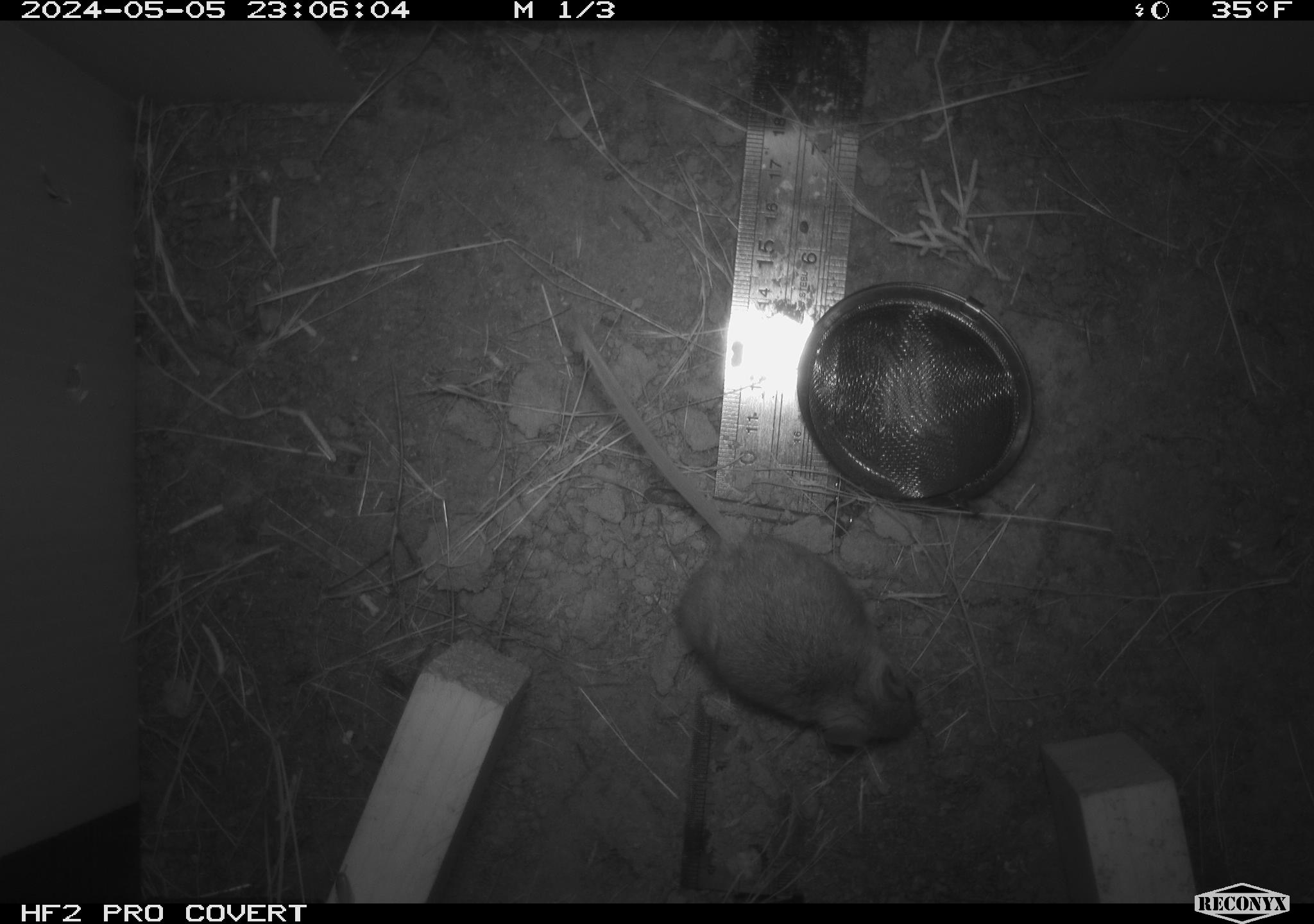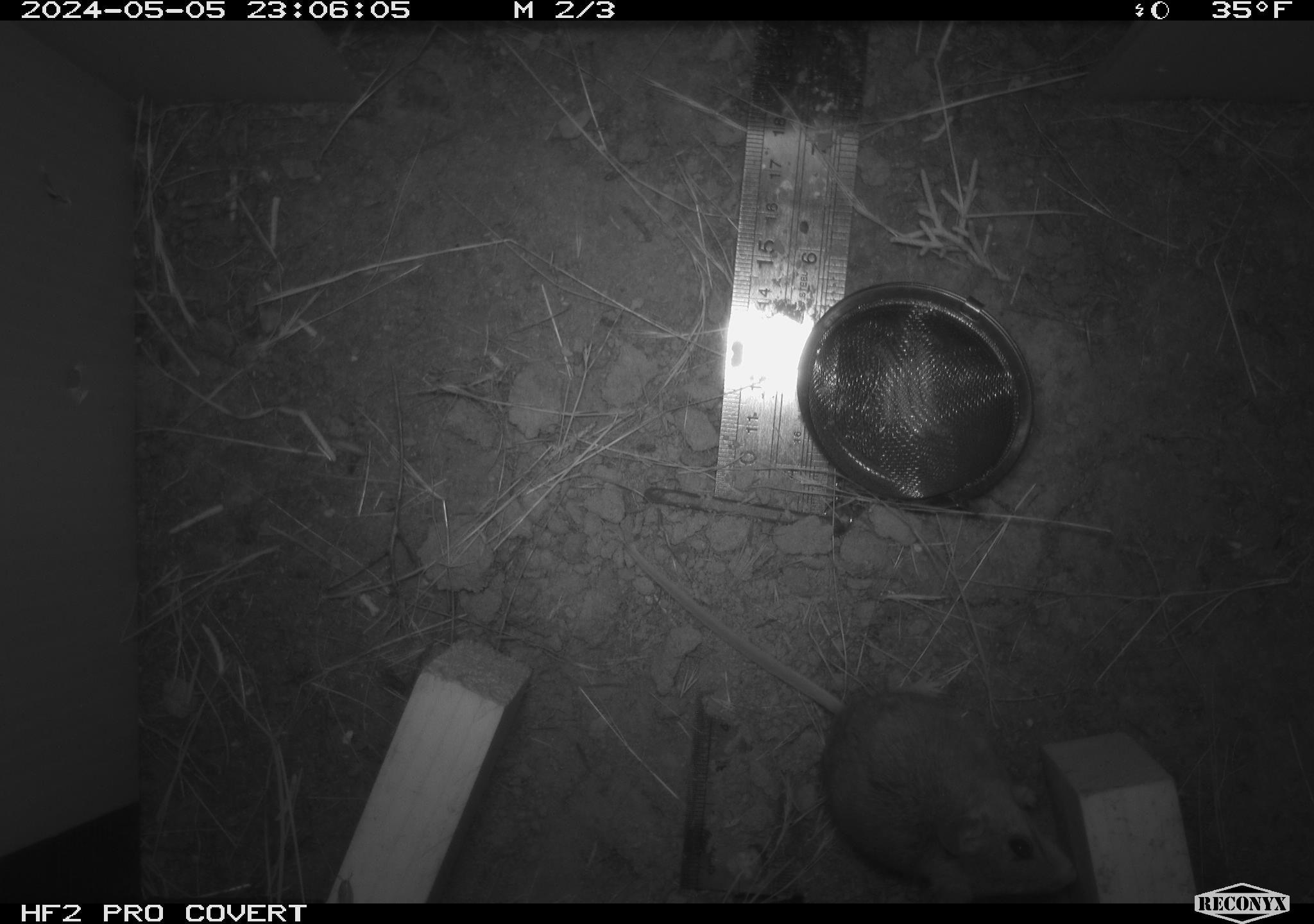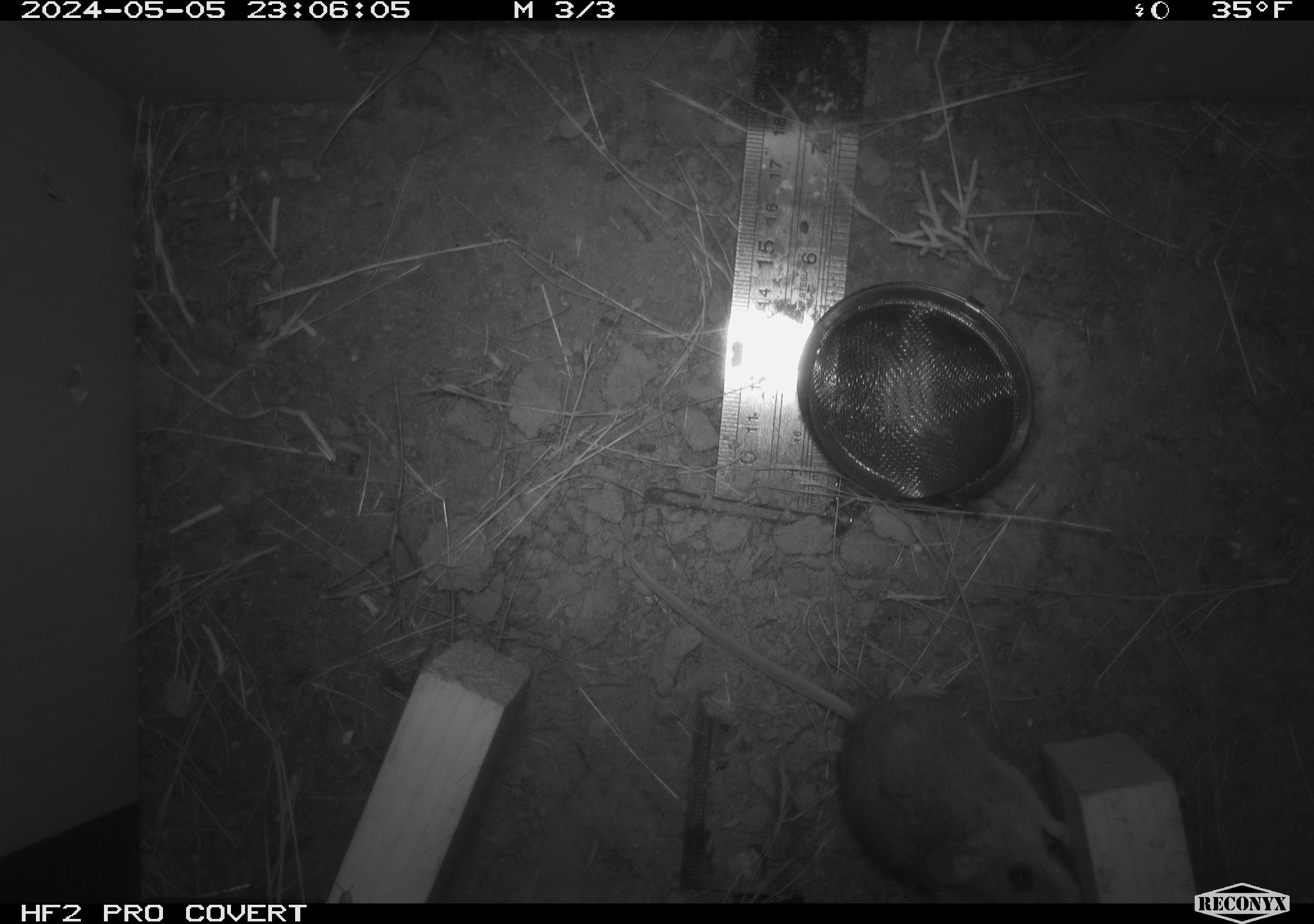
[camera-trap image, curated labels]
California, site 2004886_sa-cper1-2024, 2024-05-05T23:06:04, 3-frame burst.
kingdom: Animalia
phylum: Chordata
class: Mammalia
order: Rodentia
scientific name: Rodentia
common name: rodent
Rodent (Rodentia).